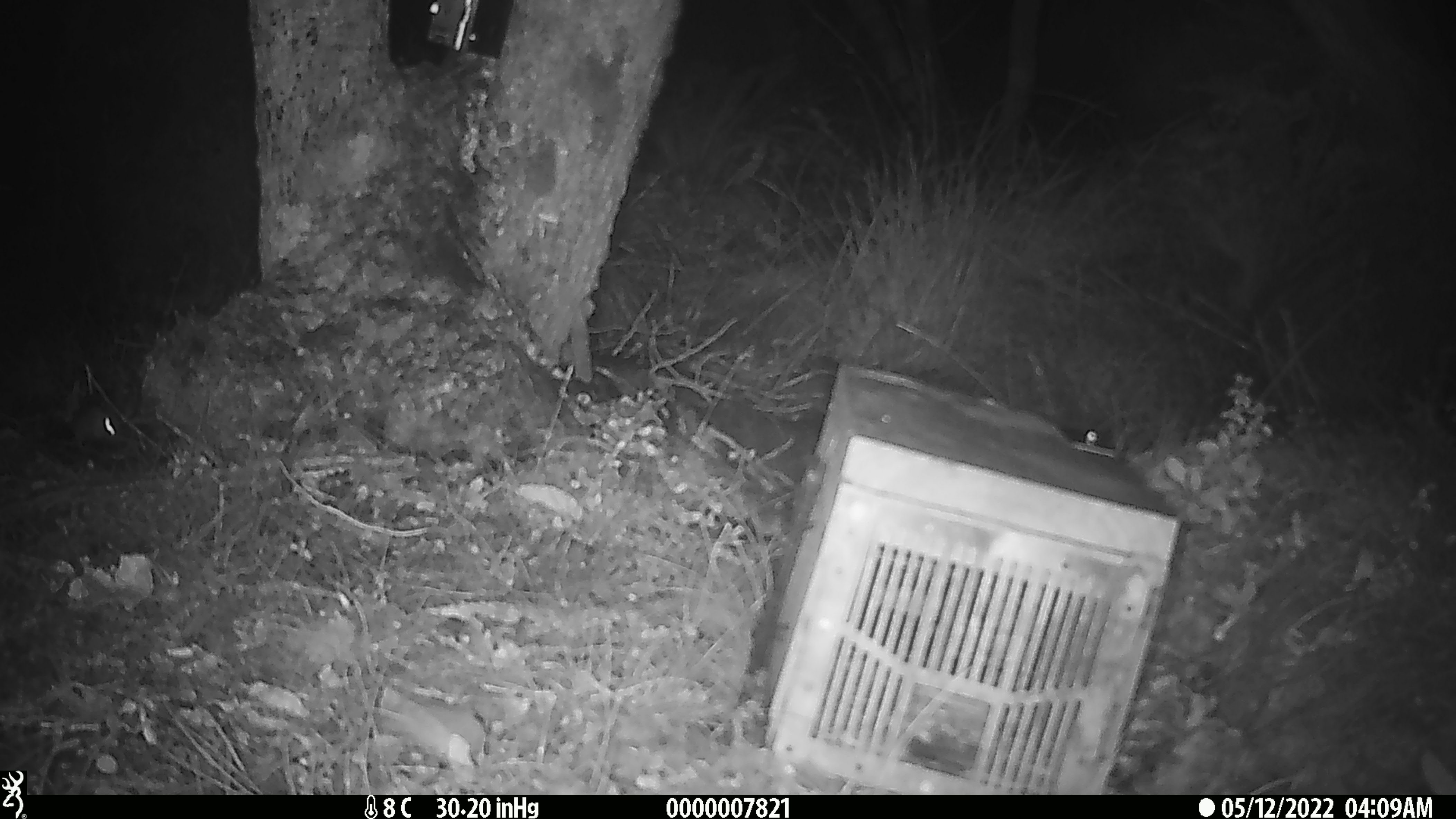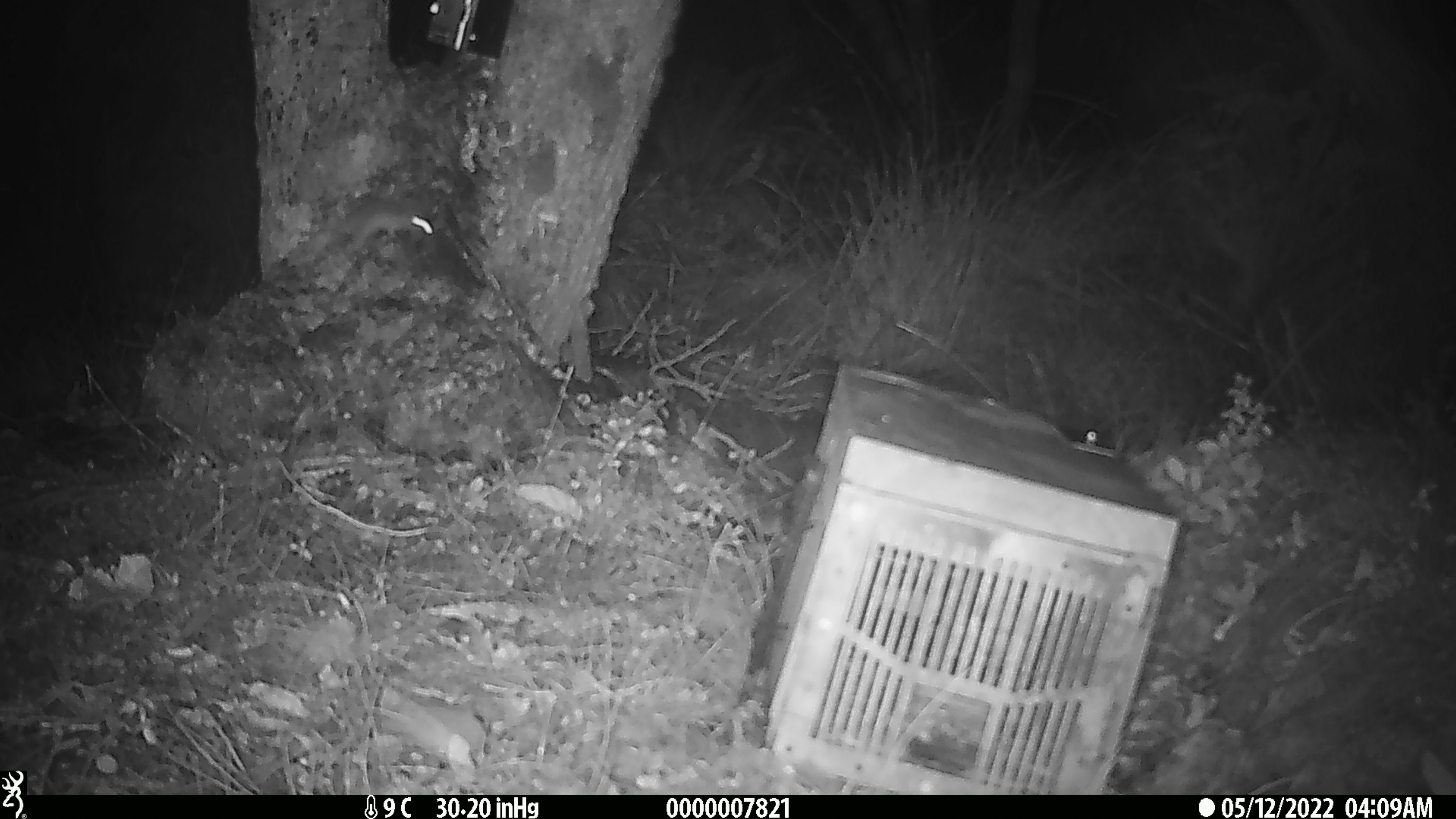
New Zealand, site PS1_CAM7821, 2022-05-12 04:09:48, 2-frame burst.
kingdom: Animalia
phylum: Chordata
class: Mammalia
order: Rodentia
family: Muridae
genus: Mus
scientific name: Mus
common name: mouse